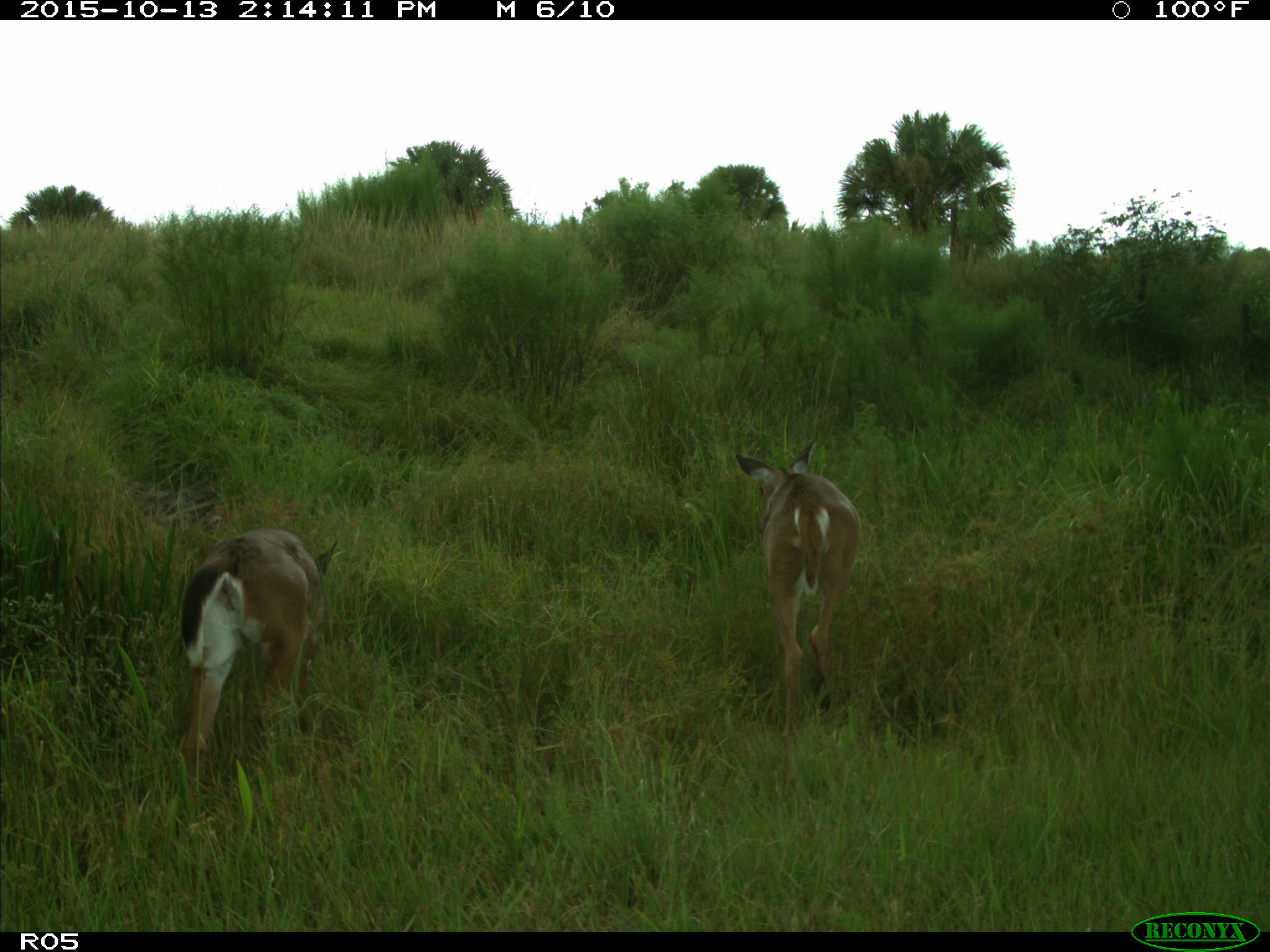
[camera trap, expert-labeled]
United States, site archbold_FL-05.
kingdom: Animalia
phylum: Chordata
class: Mammalia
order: Artiodactyla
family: Cervidae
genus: Odocoileus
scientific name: Odocoileus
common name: deer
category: unidentified deer